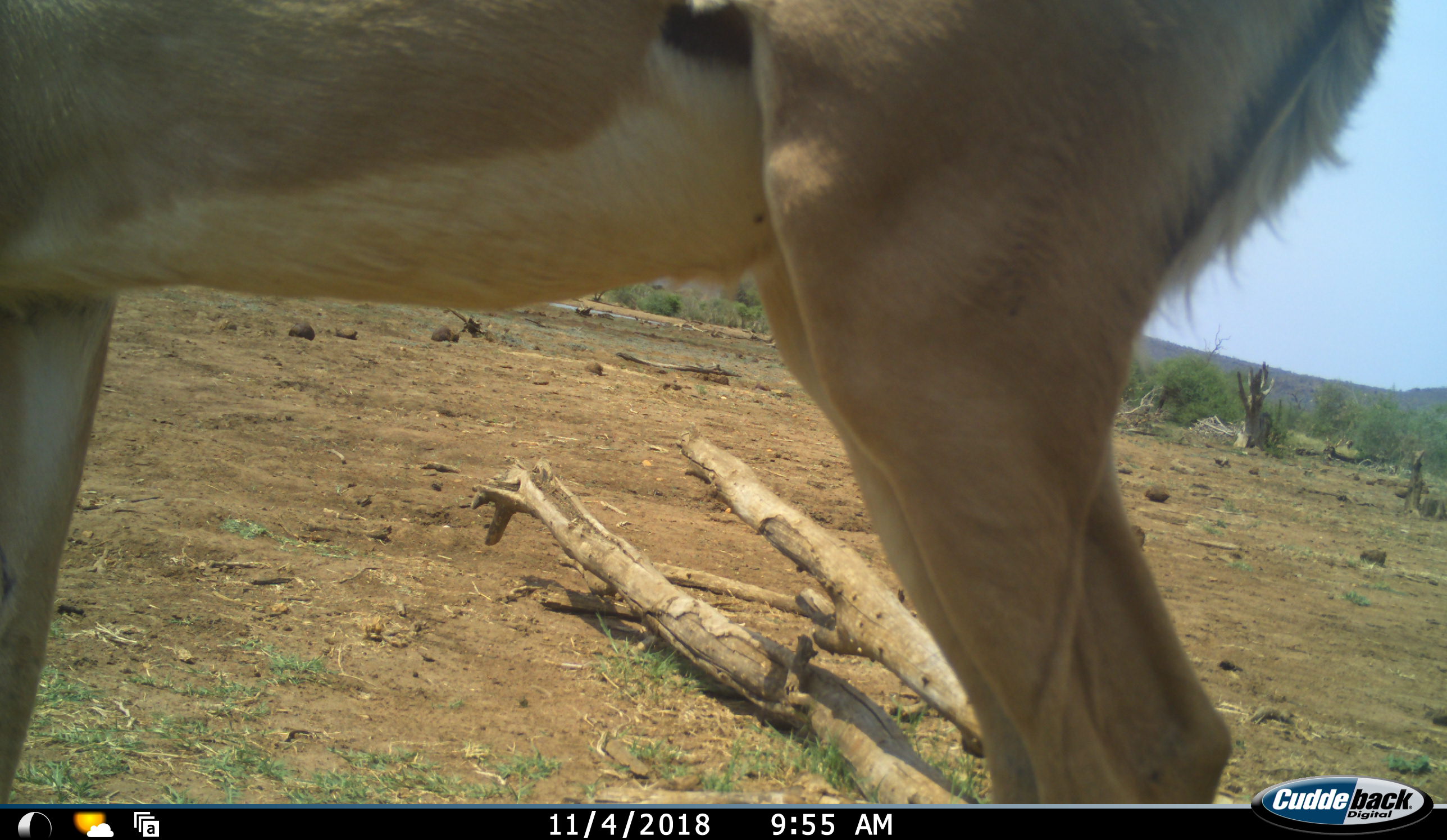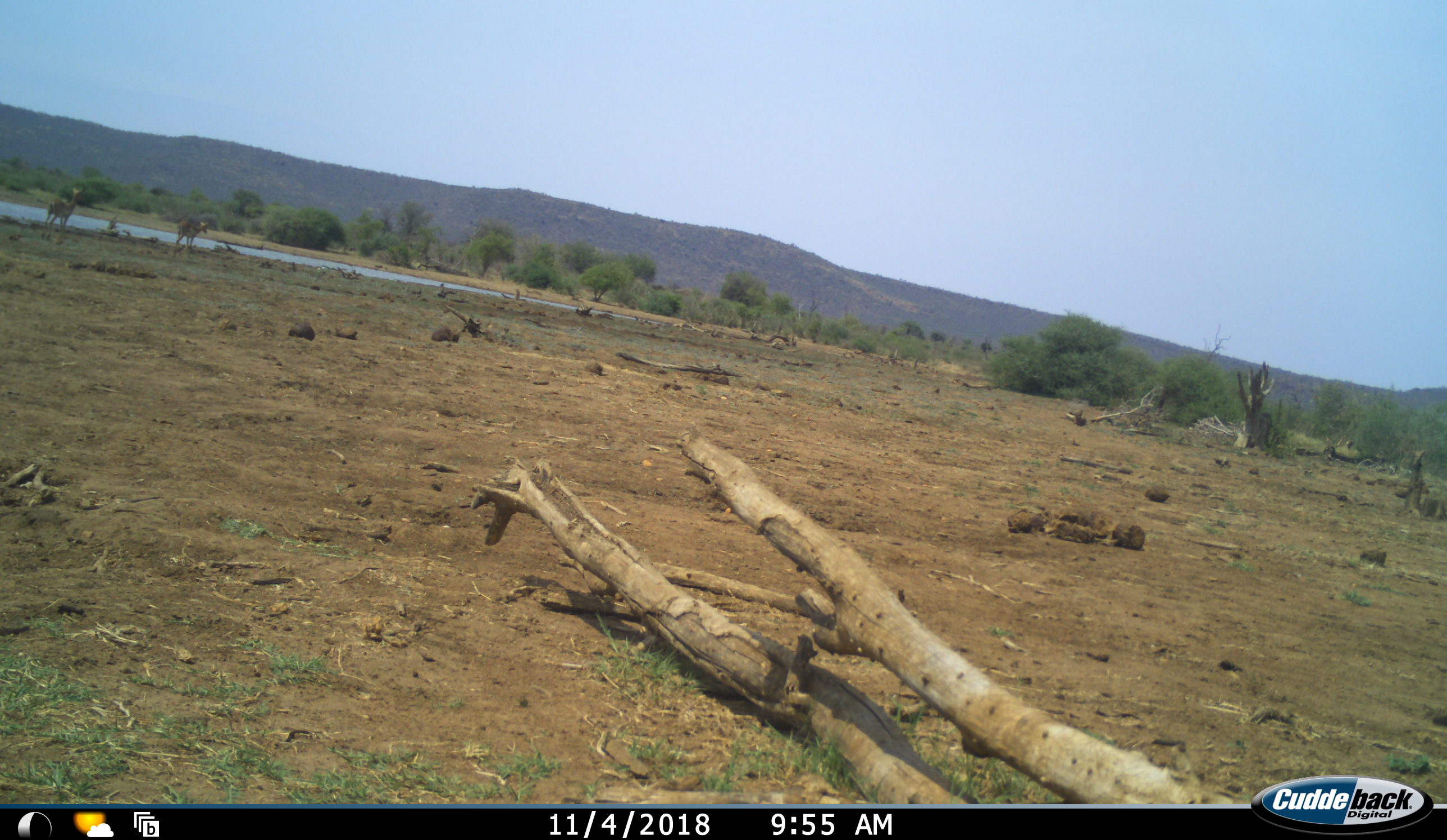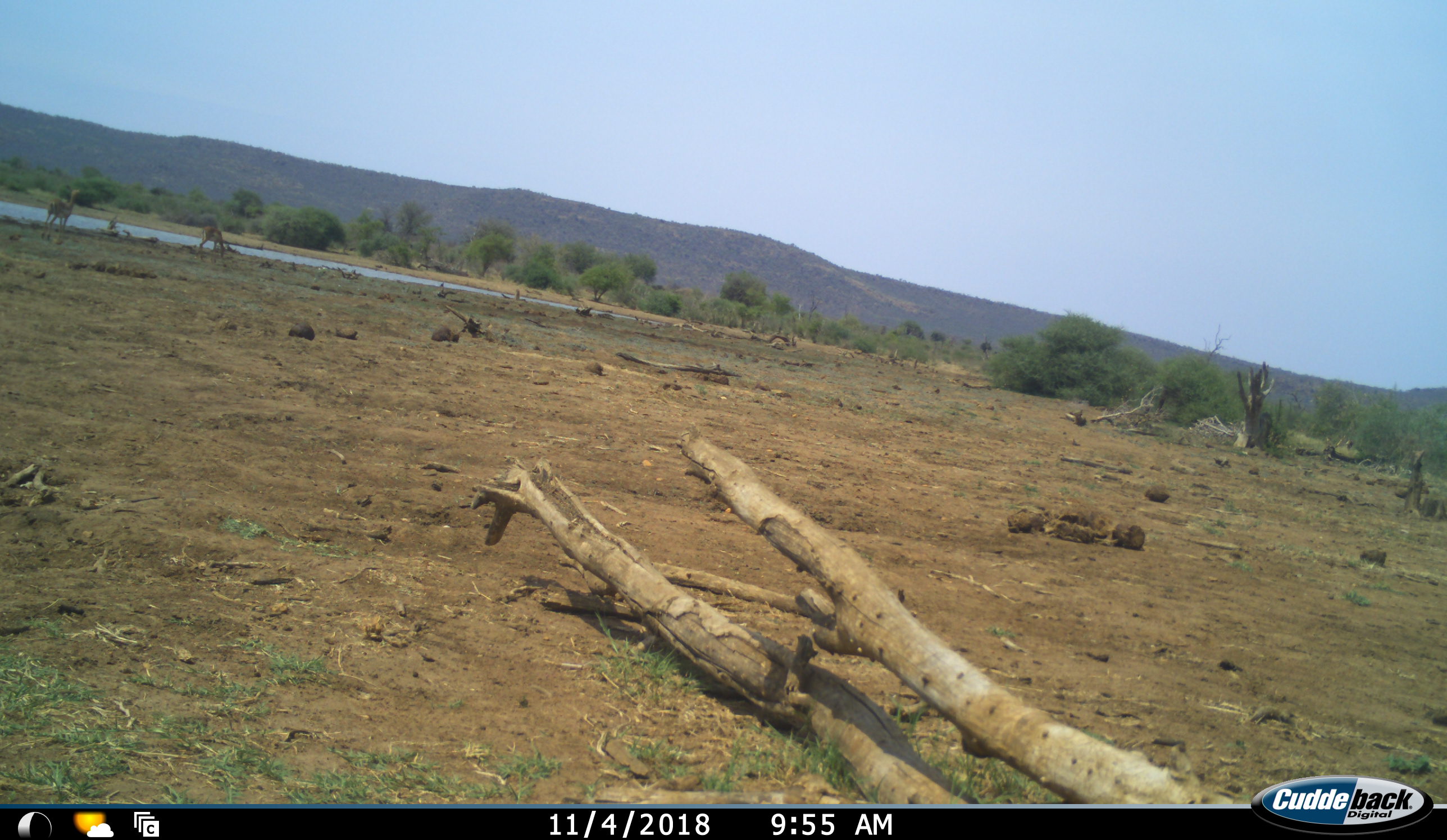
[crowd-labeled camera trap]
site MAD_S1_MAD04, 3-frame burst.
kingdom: Animalia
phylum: Chordata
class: Mammalia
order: Artiodactyla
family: Bovidae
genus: Aepyceros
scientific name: Aepyceros melampus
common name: impala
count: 3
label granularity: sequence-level